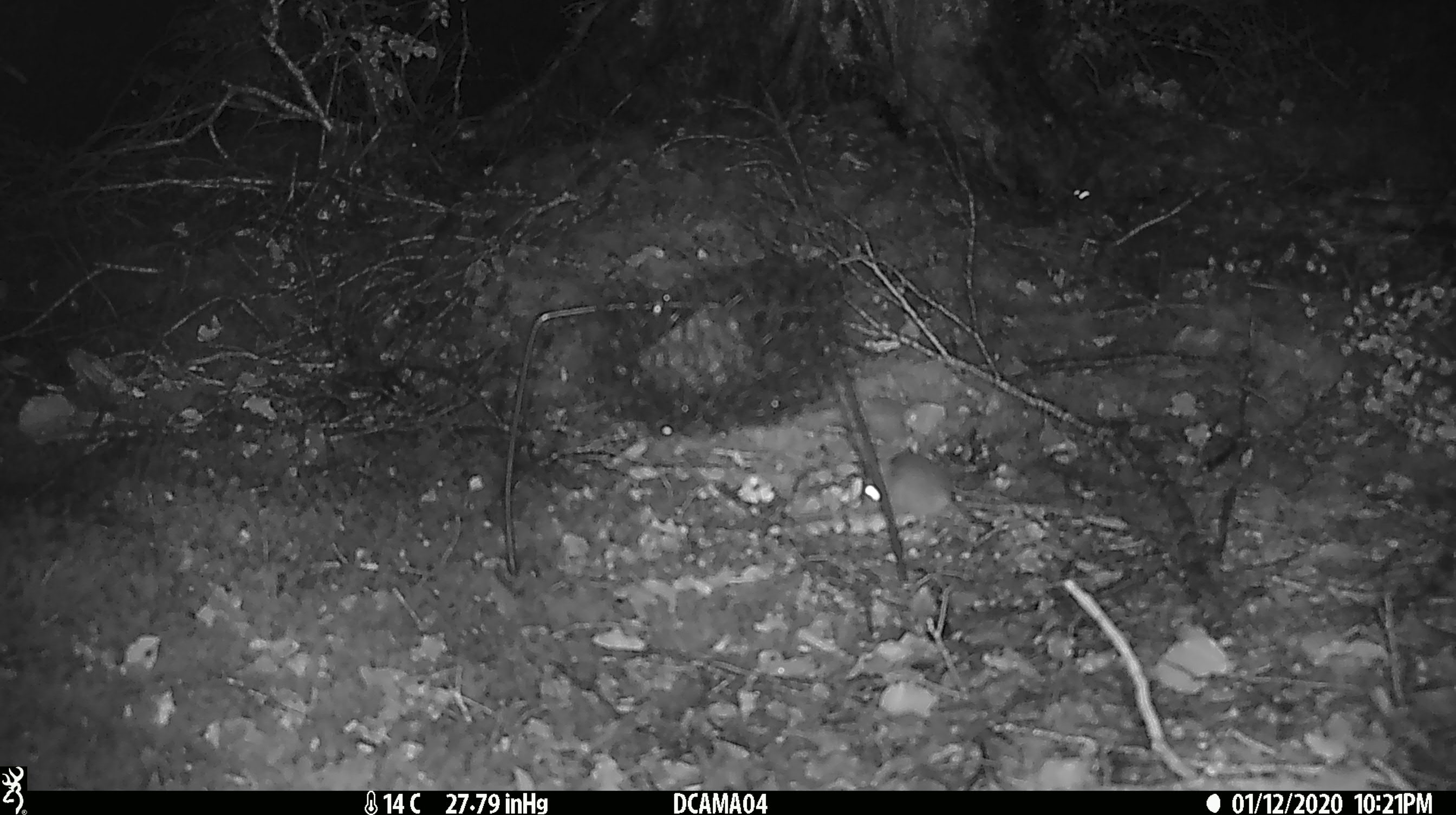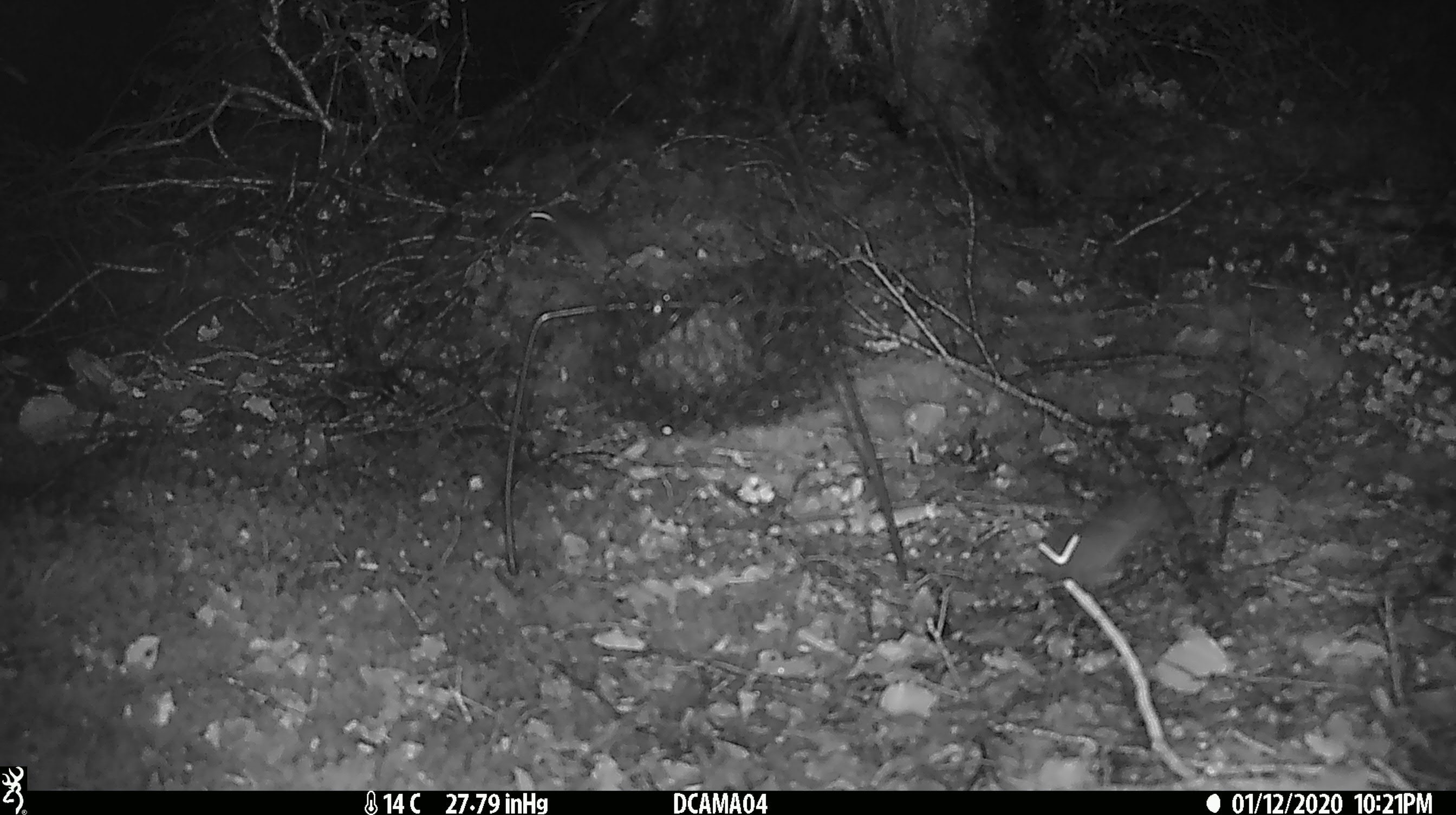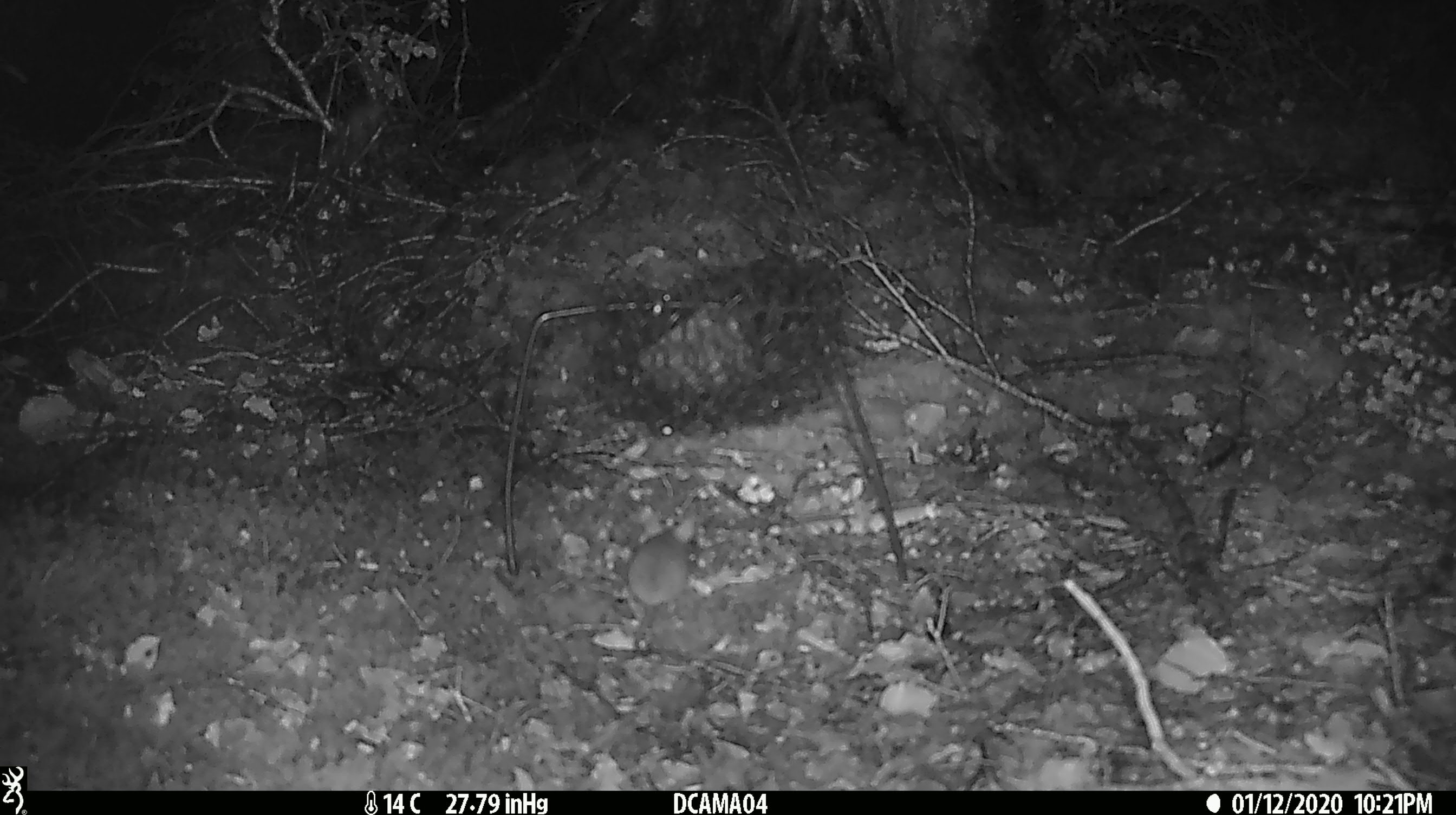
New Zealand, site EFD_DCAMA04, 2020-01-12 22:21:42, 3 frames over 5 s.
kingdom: Animalia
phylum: Chordata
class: Mammalia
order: Rodentia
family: Muridae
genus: Mus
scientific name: Mus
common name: mouse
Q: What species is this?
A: Mouse (Mus).